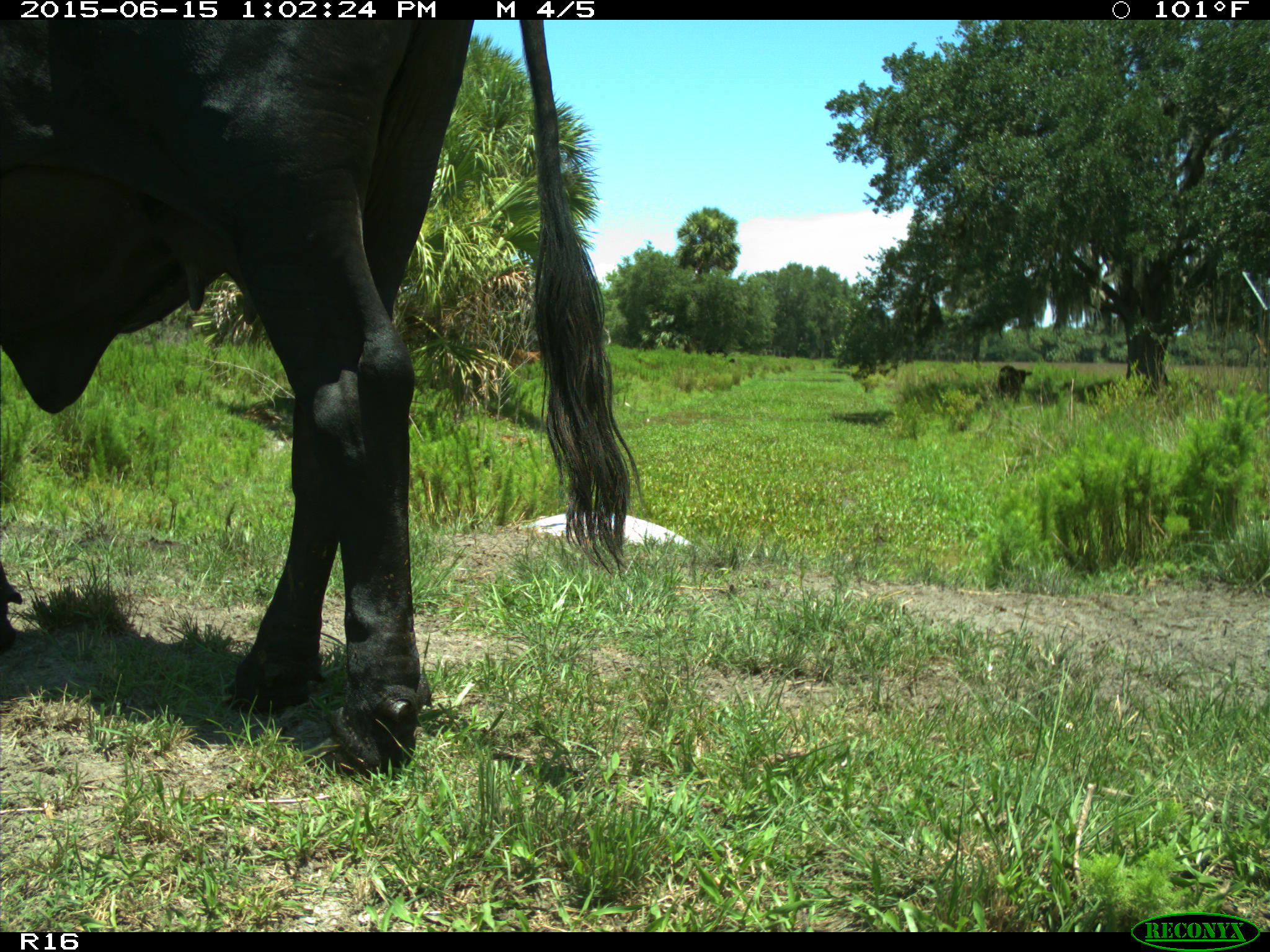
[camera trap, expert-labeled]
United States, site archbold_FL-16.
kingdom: Animalia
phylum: Chordata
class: Mammalia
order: Artiodactyla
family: Bovidae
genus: Bos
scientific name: Bos taurus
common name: domestic cow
Bos taurus (domestic cow).